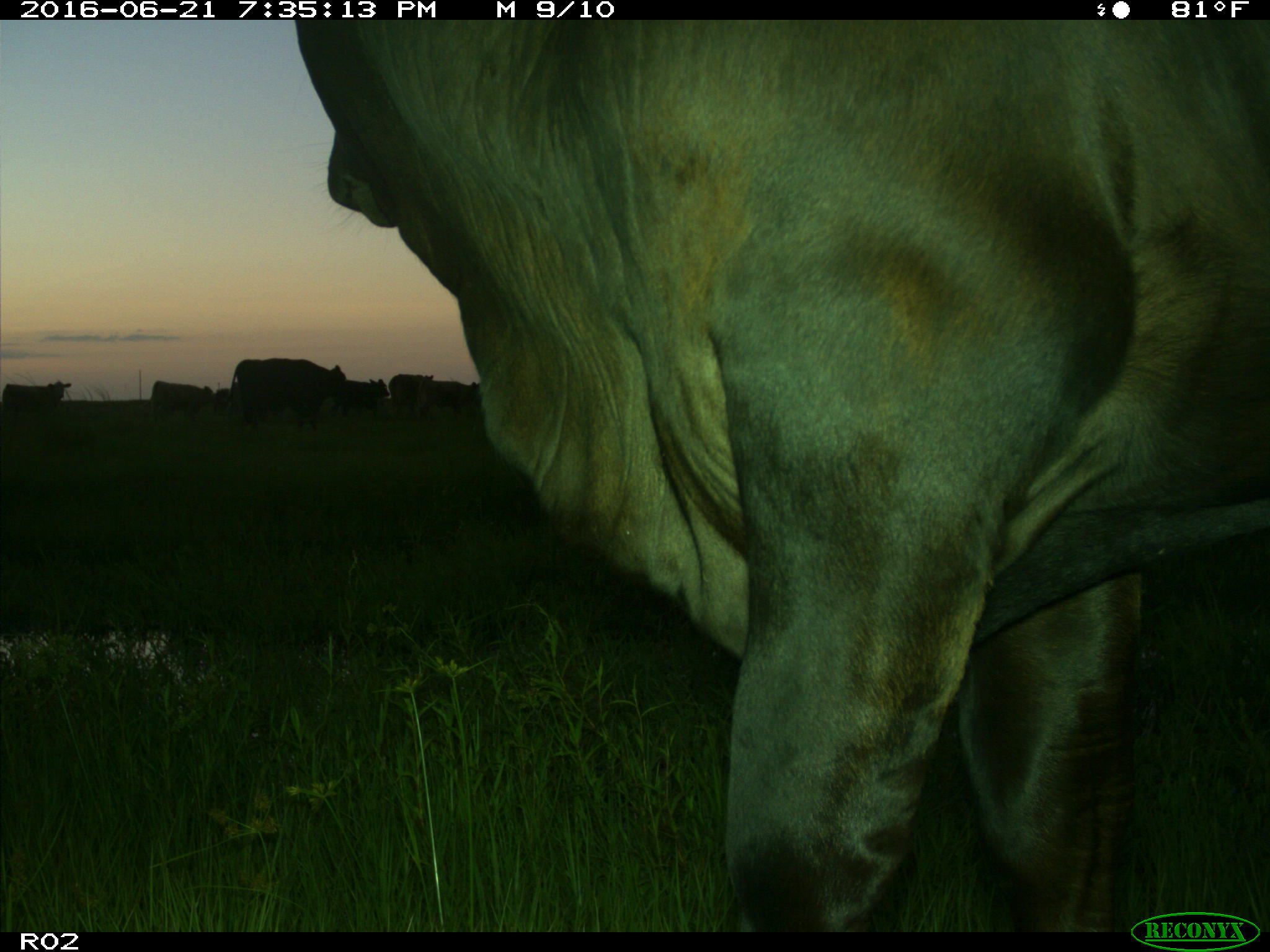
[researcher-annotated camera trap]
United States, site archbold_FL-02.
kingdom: Animalia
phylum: Chordata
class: Mammalia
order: Artiodactyla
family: Bovidae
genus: Bos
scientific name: Bos taurus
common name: domestic cow